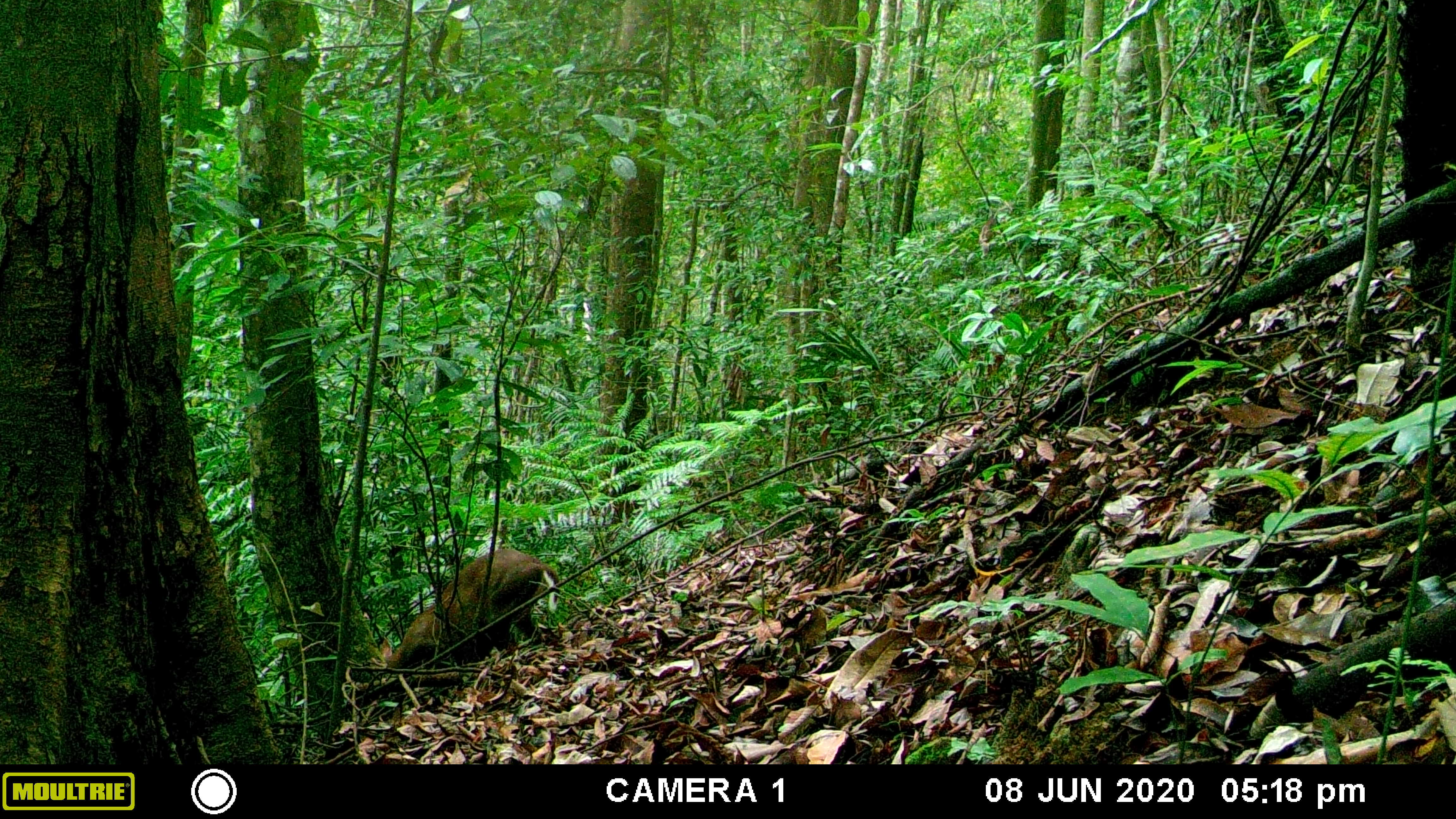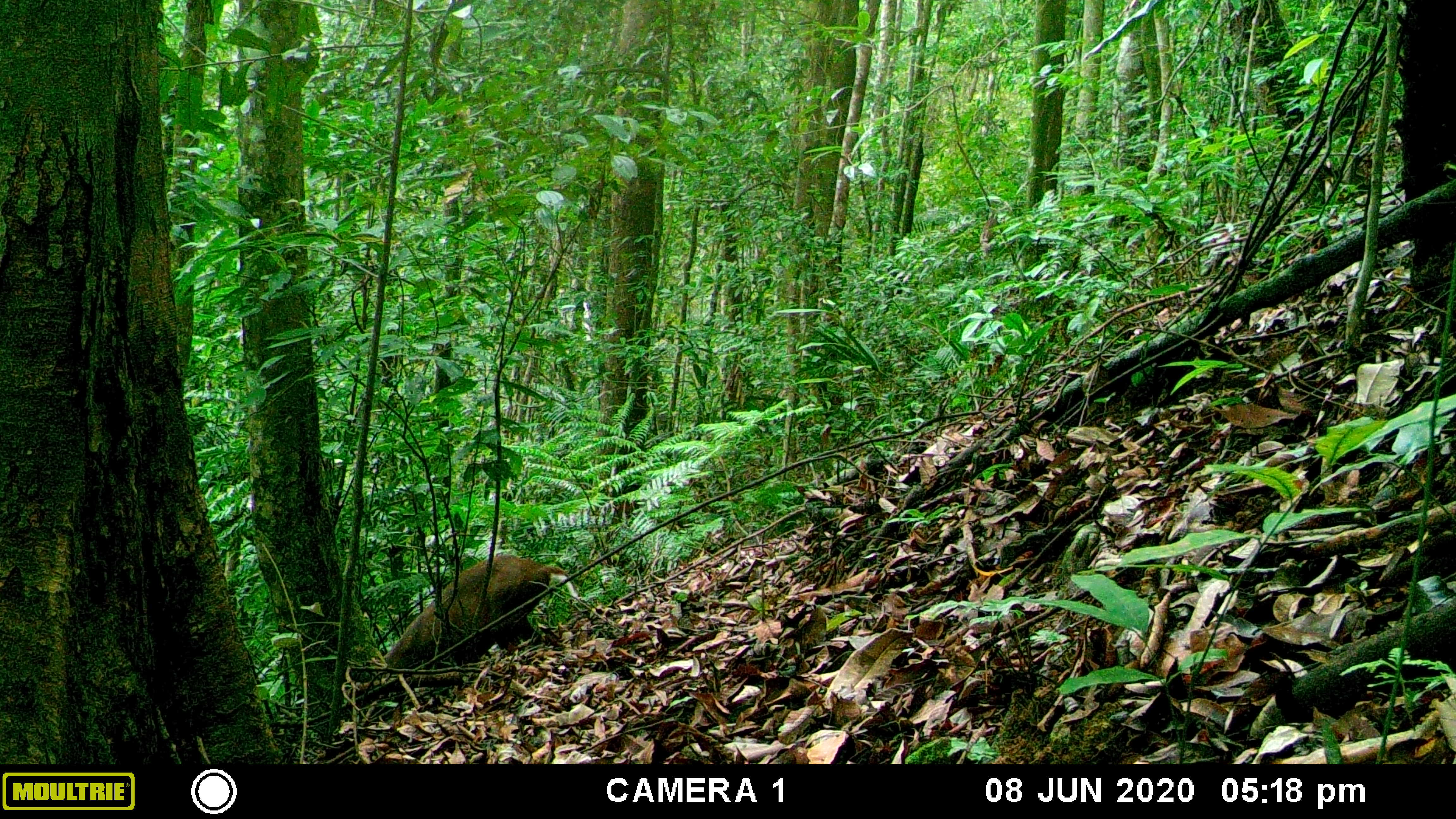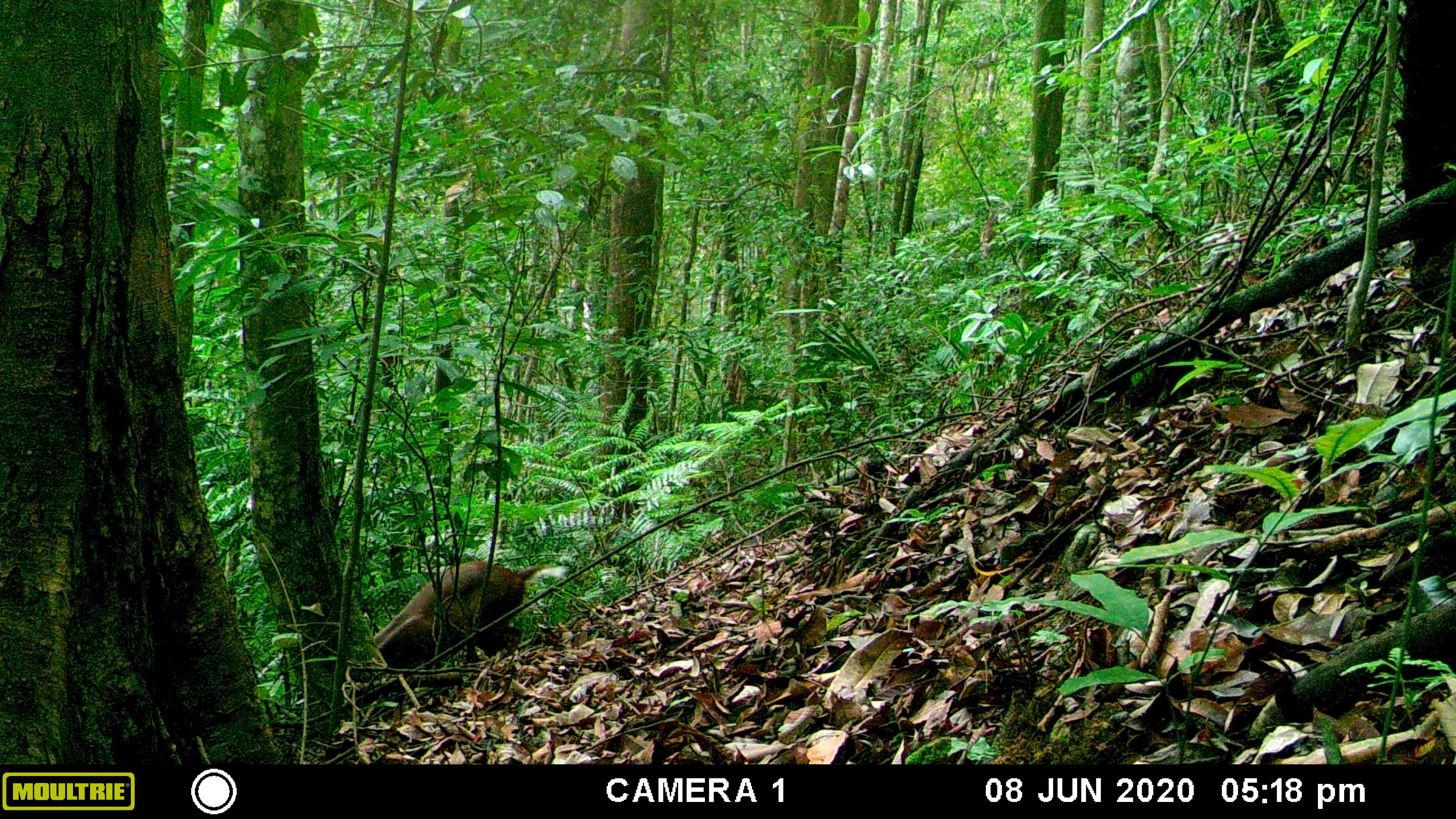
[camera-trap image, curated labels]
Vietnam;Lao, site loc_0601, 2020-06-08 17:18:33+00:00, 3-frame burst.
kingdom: Animalia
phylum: Chordata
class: Mammalia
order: Artiodactyla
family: Cervidae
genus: Muntiacus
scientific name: Muntiacus rooseveltorum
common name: roosevelt's muntjac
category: roosevelts muntjac group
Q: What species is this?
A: Roosevelts muntjac group (roosevelt's muntjac) (Muntiacus rooseveltorum).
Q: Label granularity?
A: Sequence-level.